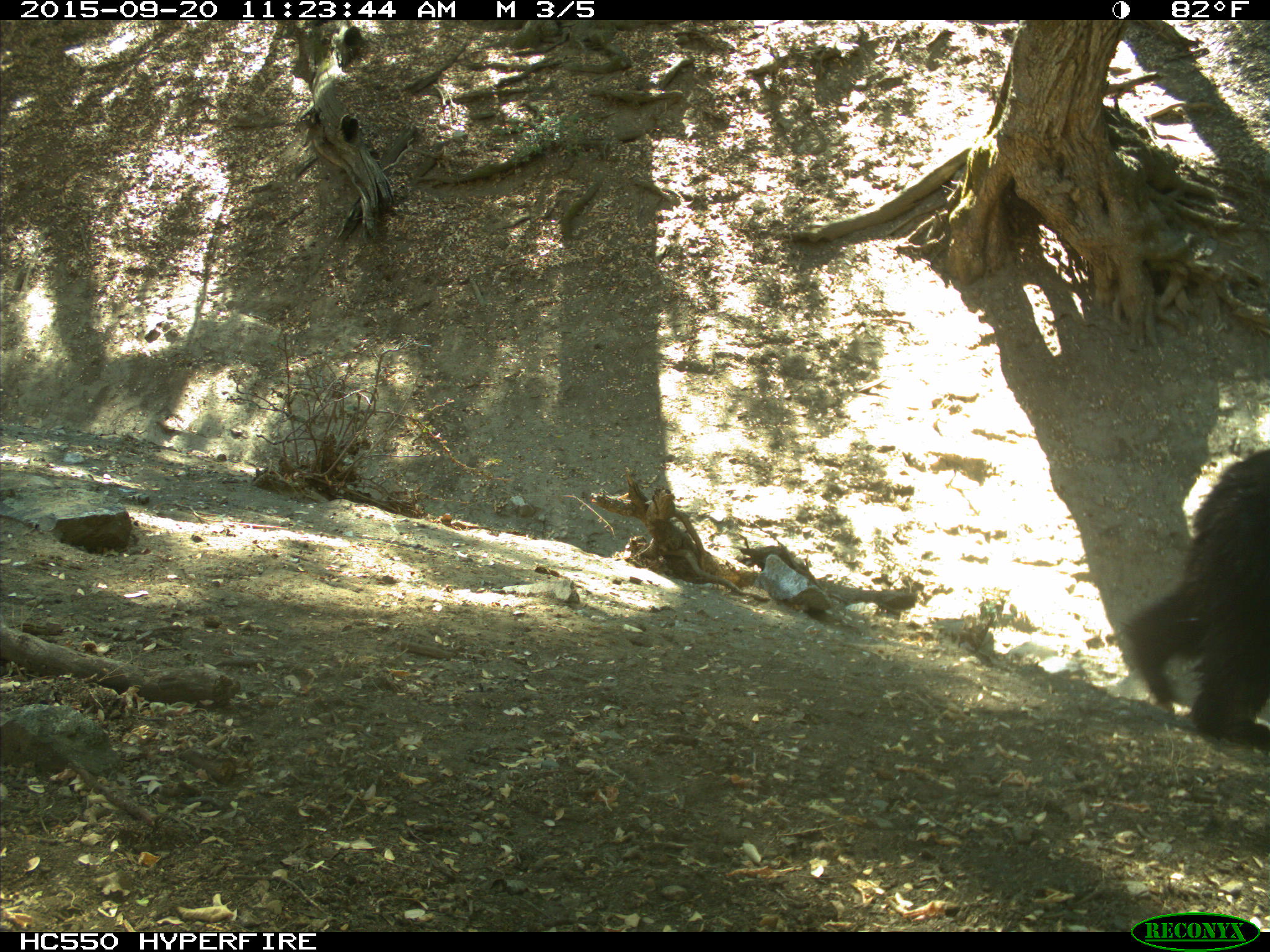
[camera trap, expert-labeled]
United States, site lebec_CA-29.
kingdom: Animalia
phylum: Chordata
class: Mammalia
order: Carnivora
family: Ursidae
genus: Ursus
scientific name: Ursus americanus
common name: american black bear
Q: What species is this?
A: Ursus americanus (american black bear).